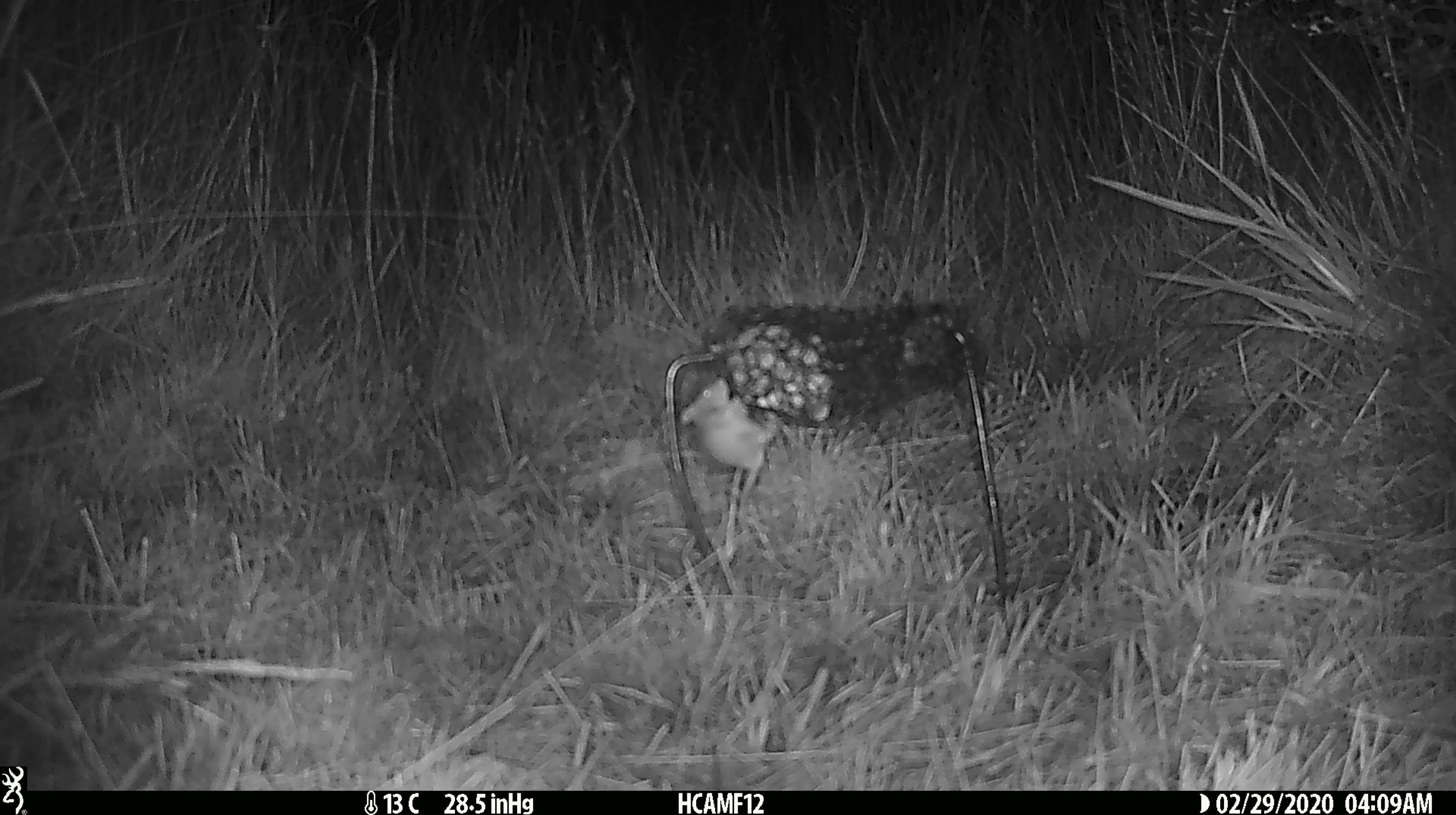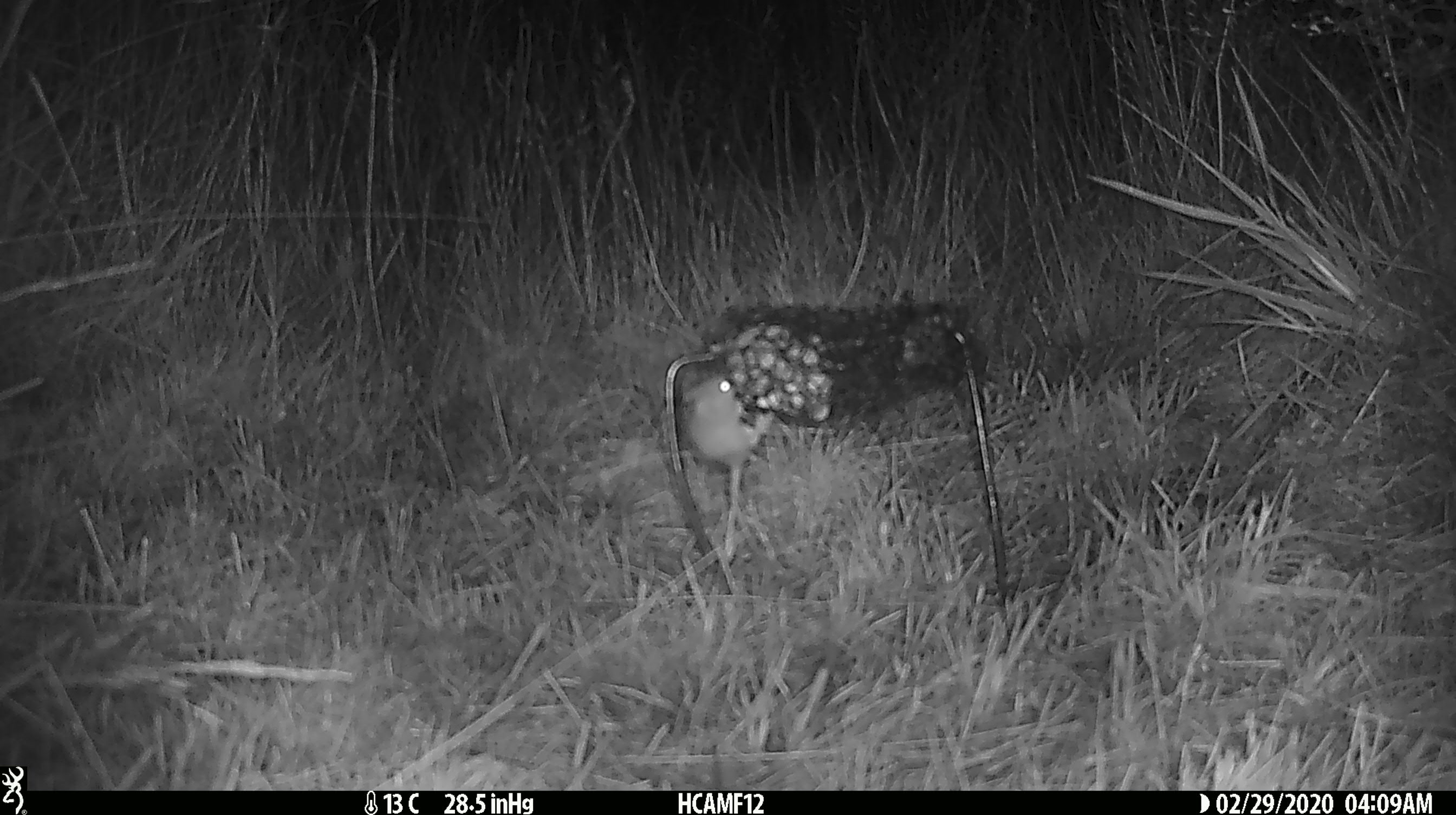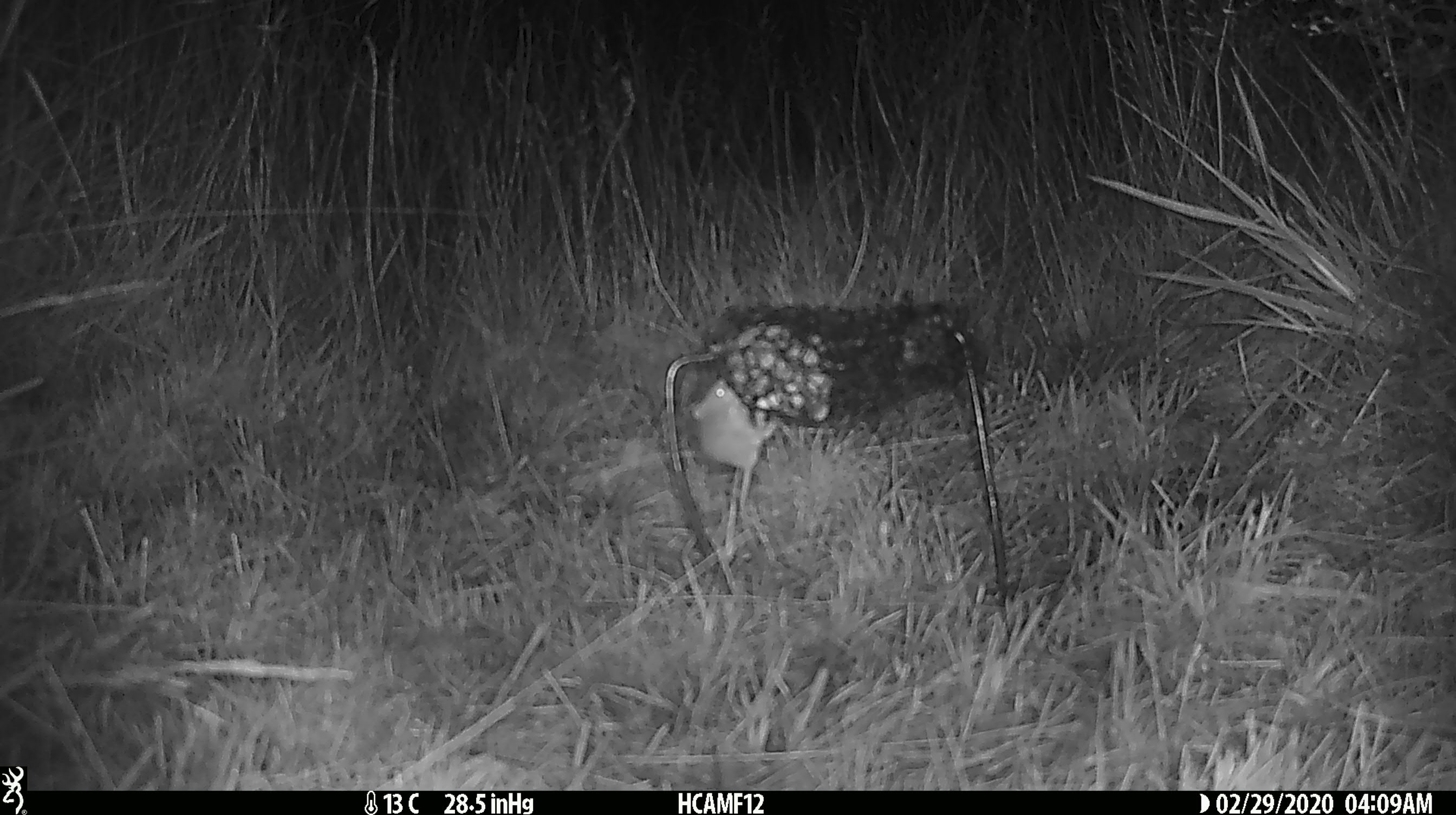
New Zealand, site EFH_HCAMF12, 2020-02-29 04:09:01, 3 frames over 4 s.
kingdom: Animalia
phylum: Chordata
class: Mammalia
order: Rodentia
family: Muridae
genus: Mus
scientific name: Mus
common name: mouse